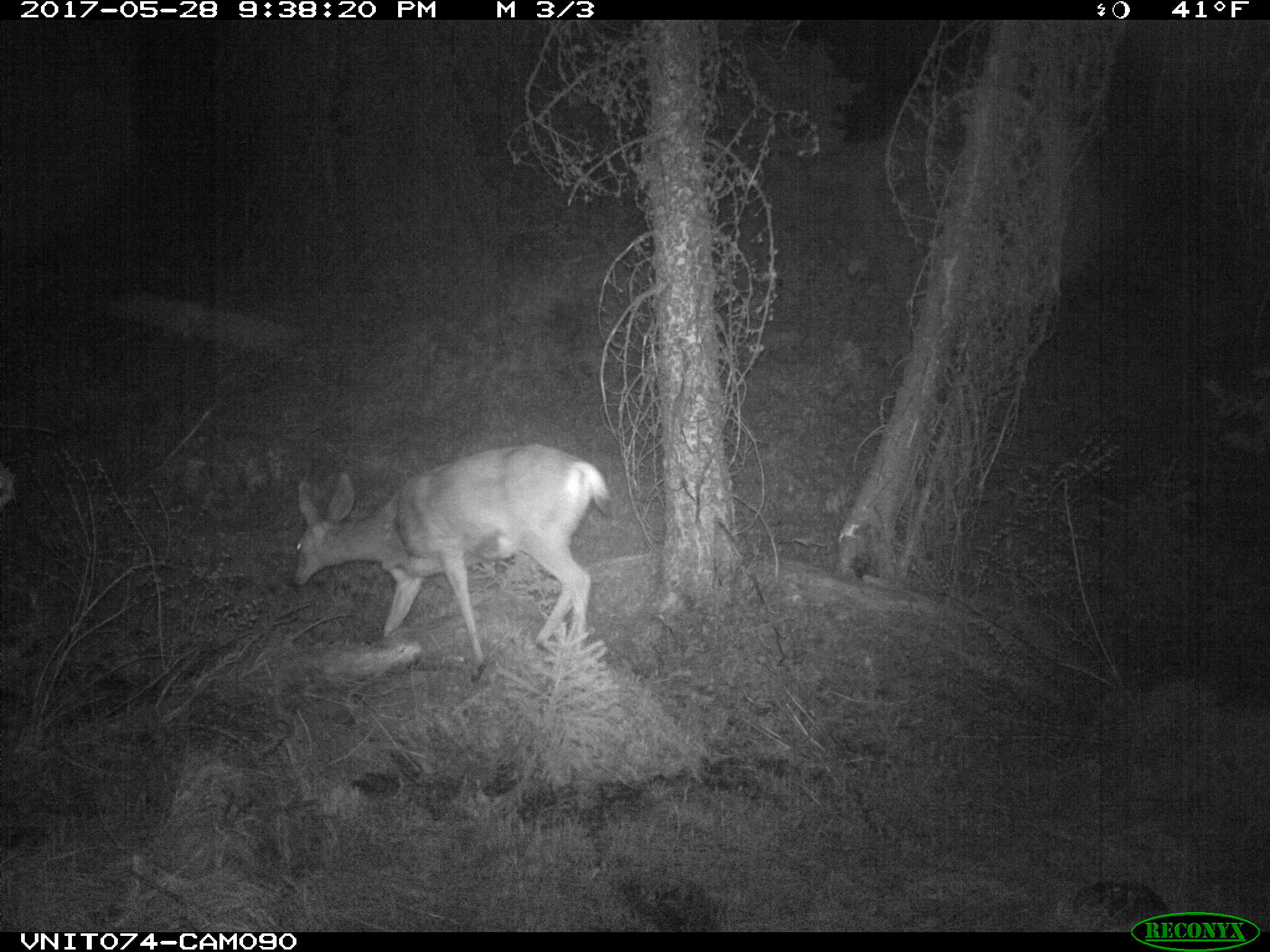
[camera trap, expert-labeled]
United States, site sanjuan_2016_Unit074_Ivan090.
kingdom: Animalia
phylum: Chordata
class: Mammalia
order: Artiodactyla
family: Cervidae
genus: Odocoileus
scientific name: Odocoileus hemionus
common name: mule deer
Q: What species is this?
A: Odocoileus hemionus (mule deer).